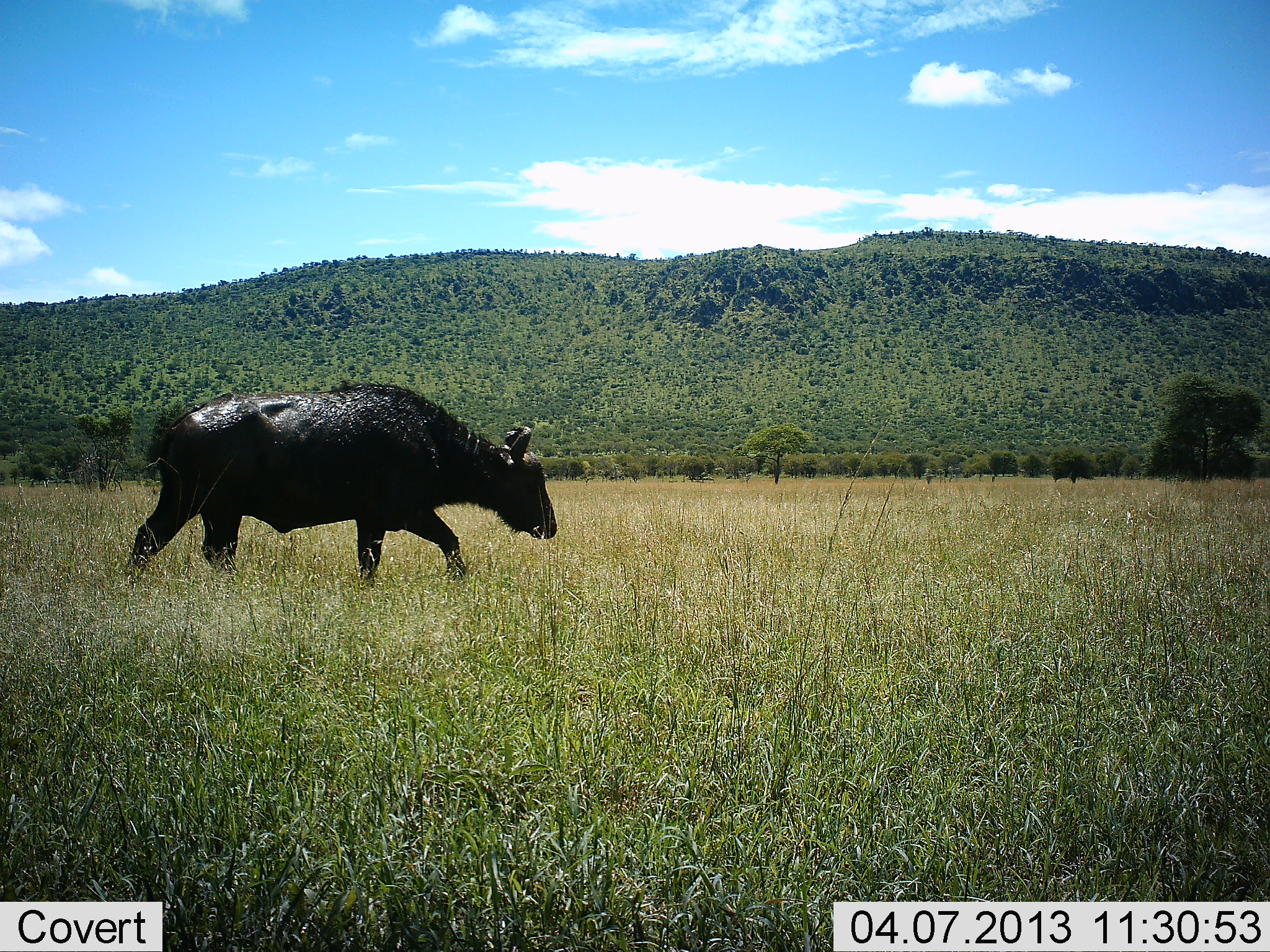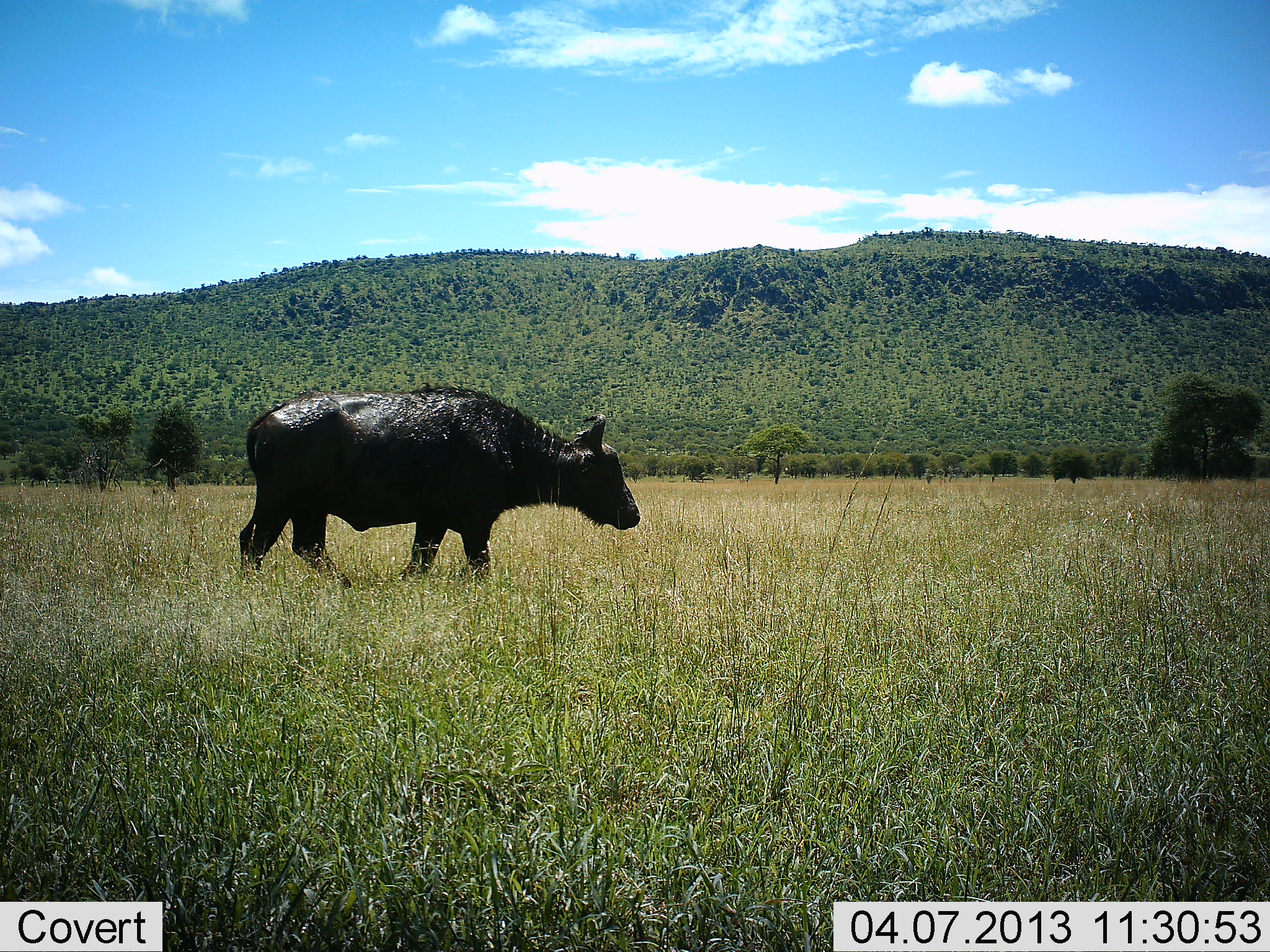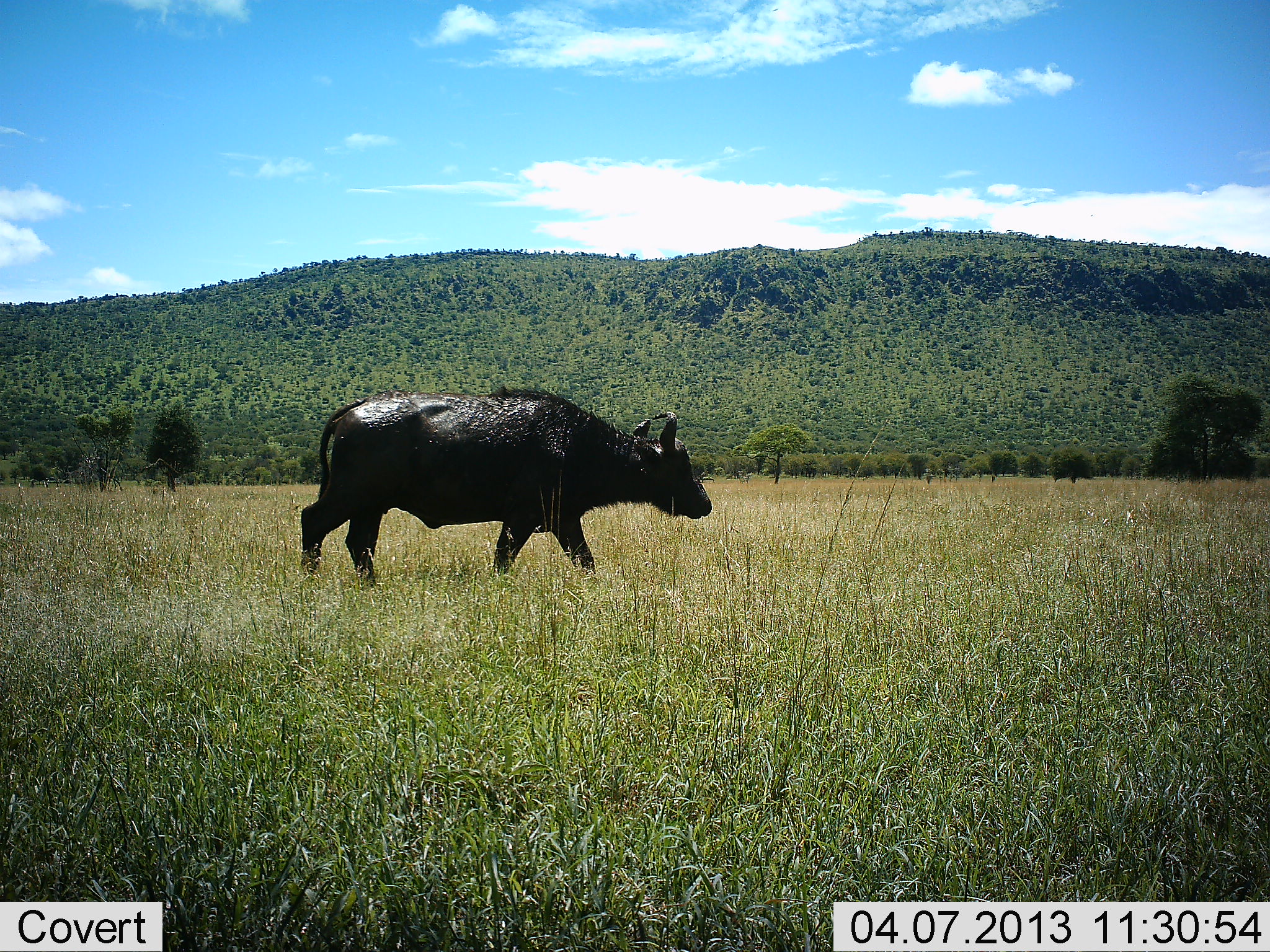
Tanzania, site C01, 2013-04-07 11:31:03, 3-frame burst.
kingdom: Animalia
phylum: Chordata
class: Mammalia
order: Artiodactyla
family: Bovidae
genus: Syncerus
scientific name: Syncerus caffer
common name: cape buffalo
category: buffalo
Buffalo (cape buffalo) (Syncerus caffer), count 1. Behavior (volunteer vote fractions): standing 13%, resting 0%, moving 87%, interacting 0%. Young present (vote fraction): 0%. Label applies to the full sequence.